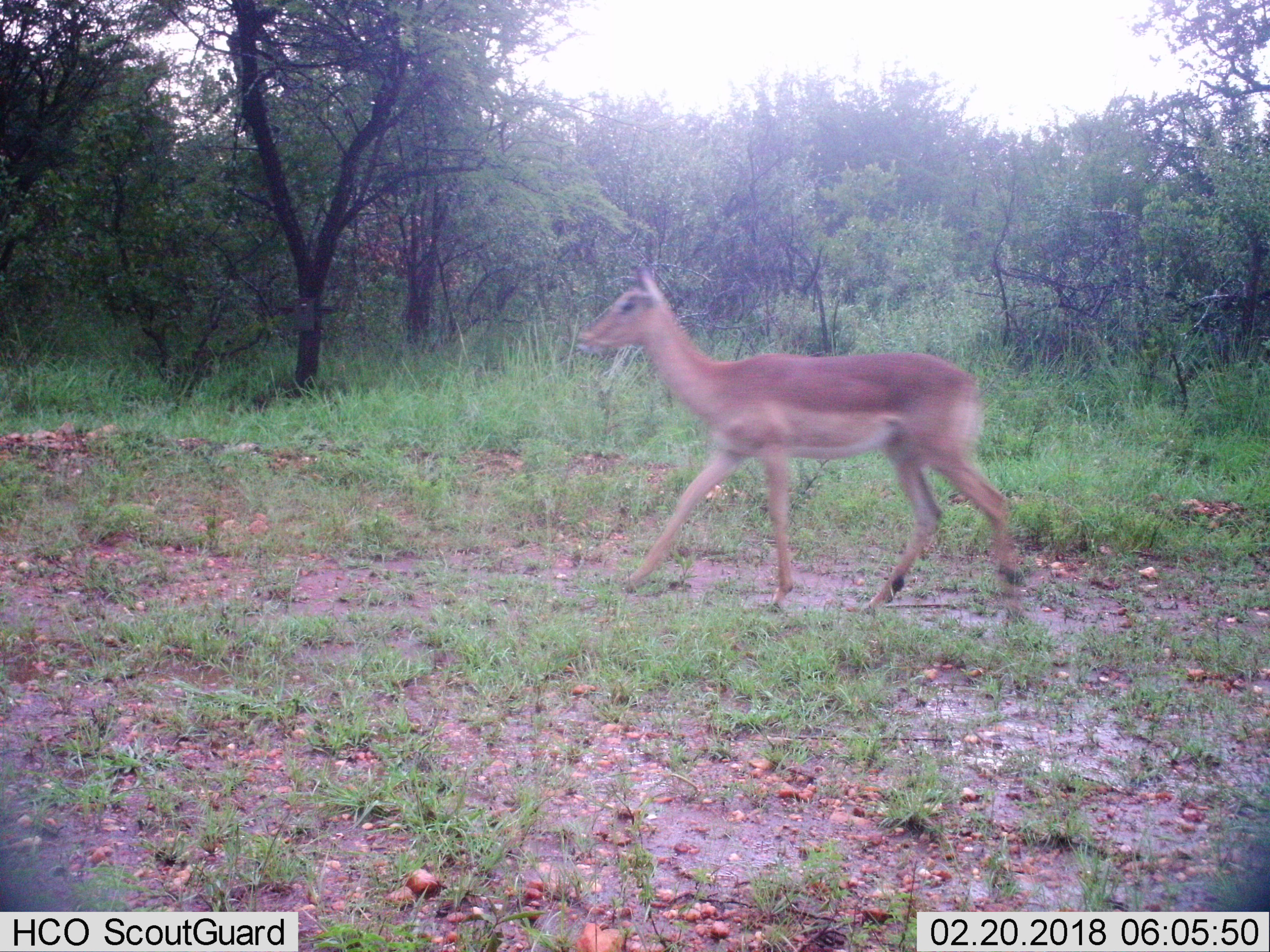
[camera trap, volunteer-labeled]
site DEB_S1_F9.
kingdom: Animalia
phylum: Chordata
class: Mammalia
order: Artiodactyla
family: Bovidae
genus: Aepyceros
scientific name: Aepyceros melampus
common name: impala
Impala (Aepyceros melampus), count 1. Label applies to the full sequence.